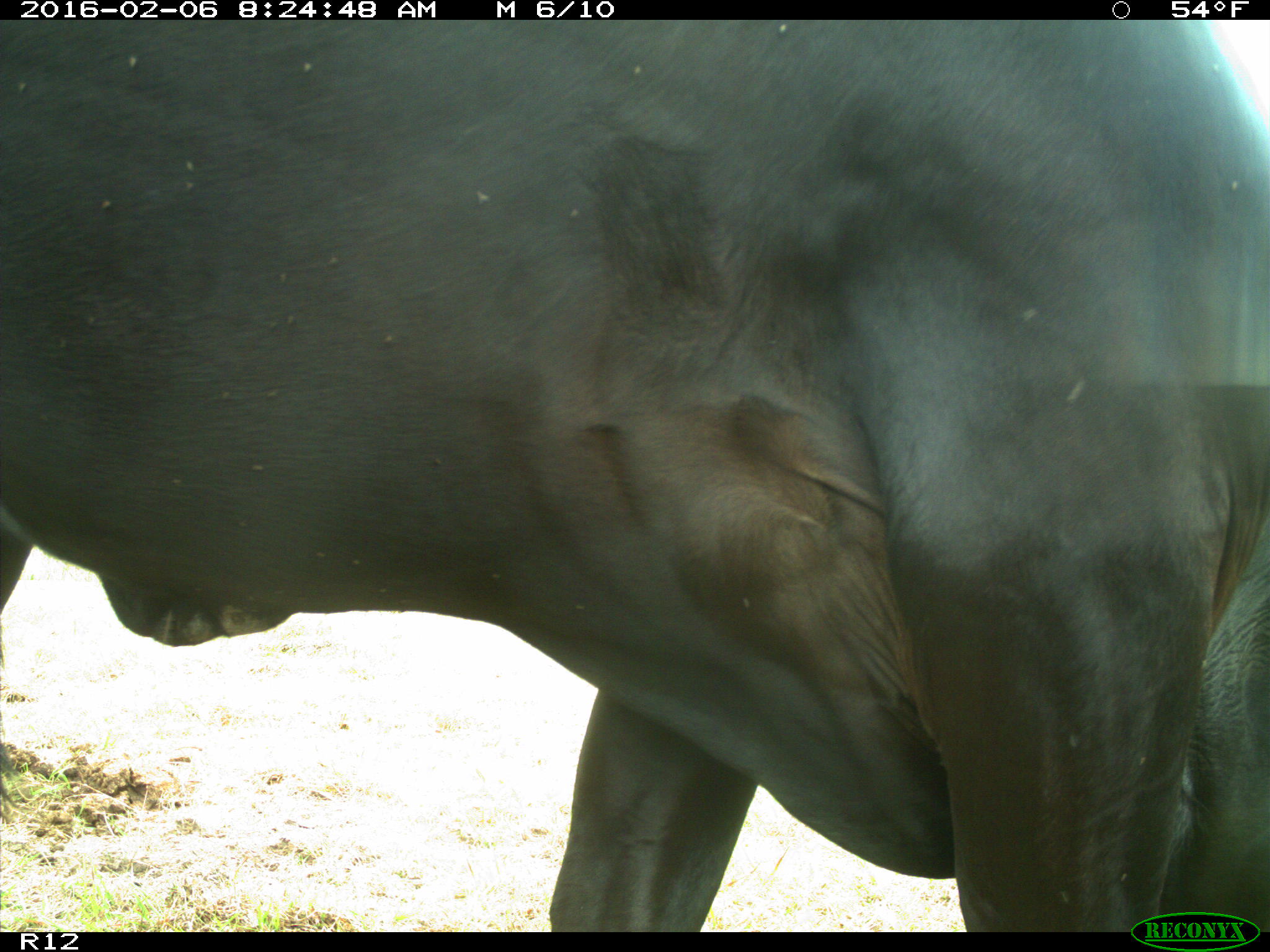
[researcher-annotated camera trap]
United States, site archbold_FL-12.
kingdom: Animalia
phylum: Chordata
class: Mammalia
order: Artiodactyla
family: Bovidae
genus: Bos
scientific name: Bos taurus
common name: domestic cow